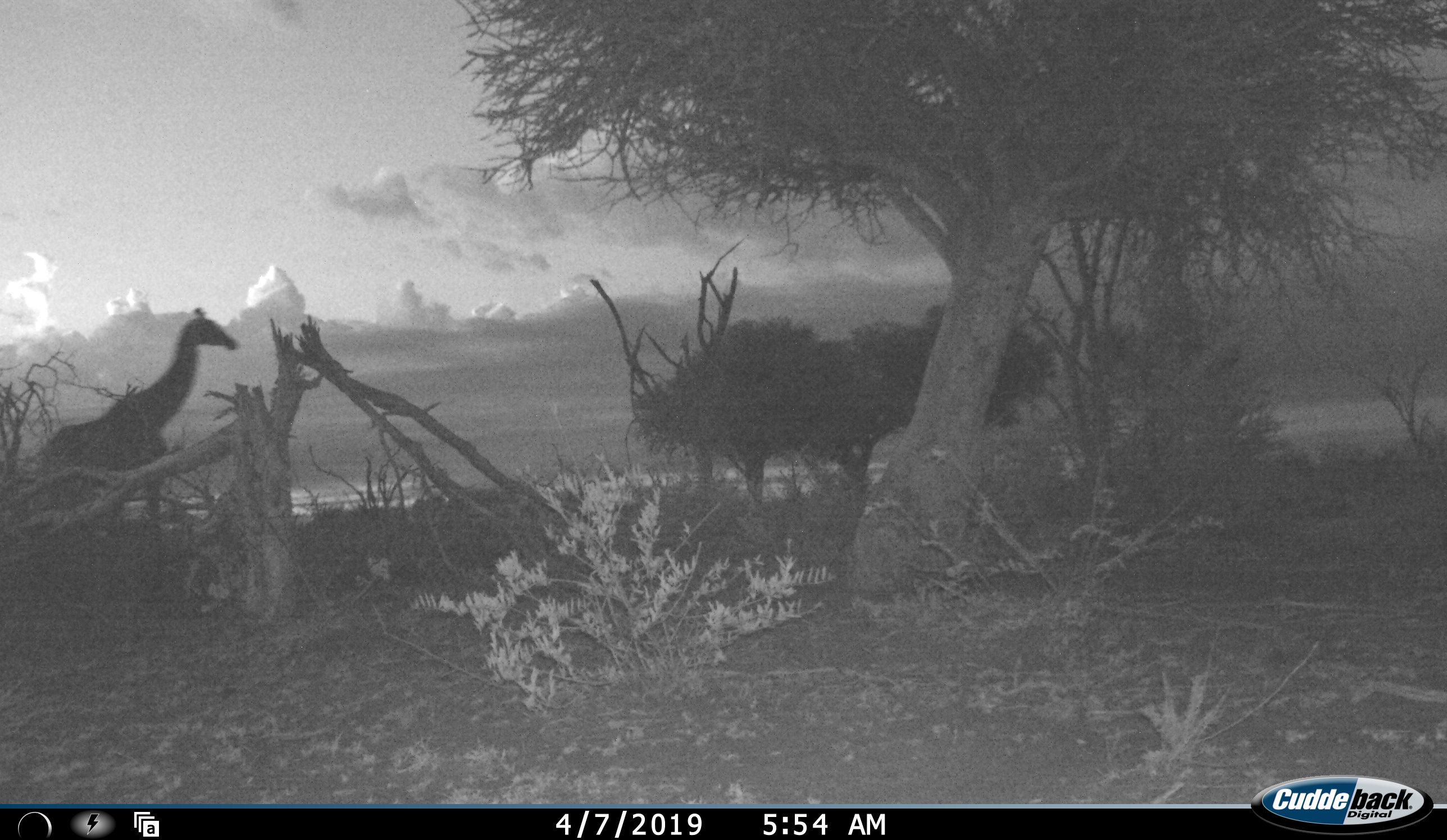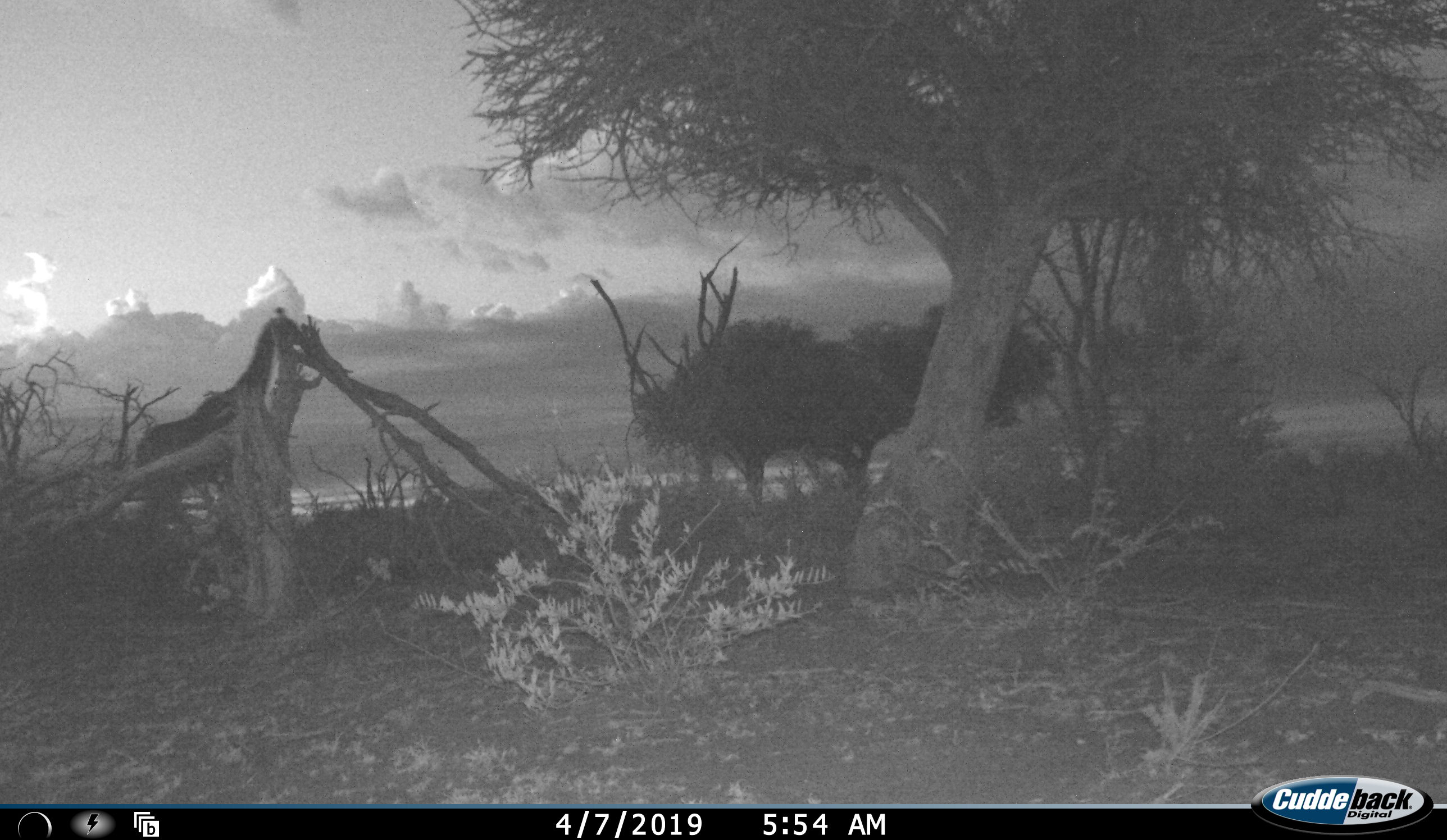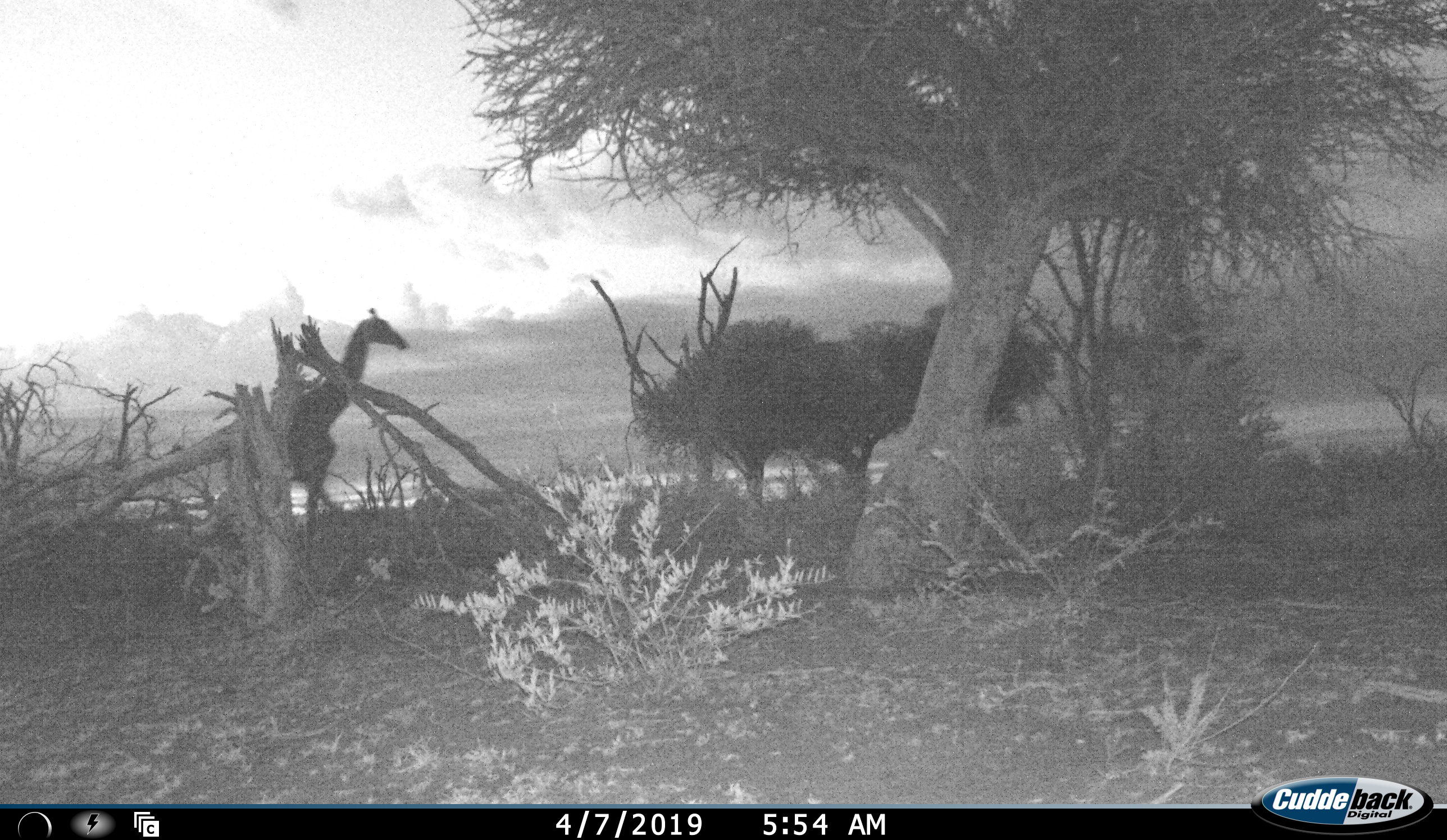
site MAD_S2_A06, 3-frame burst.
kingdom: Animalia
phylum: Chordata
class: Mammalia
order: Artiodactyla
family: Giraffidae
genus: Giraffa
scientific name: Giraffa camelopardalis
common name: giraffe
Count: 1.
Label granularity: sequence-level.